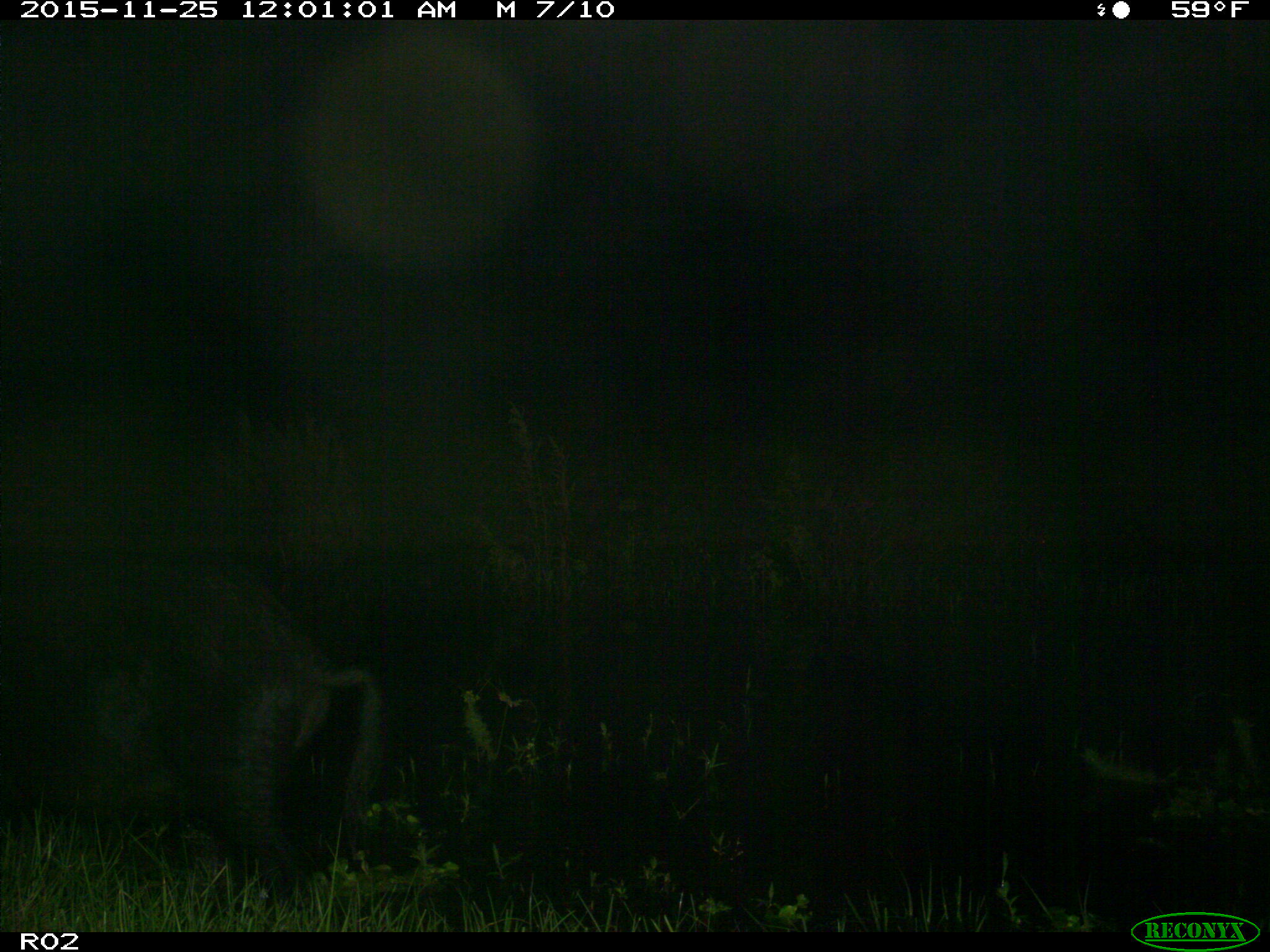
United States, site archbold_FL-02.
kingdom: Animalia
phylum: Chordata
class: Mammalia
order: Artiodactyla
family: Suidae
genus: Sus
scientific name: Sus scrofa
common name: wild boar